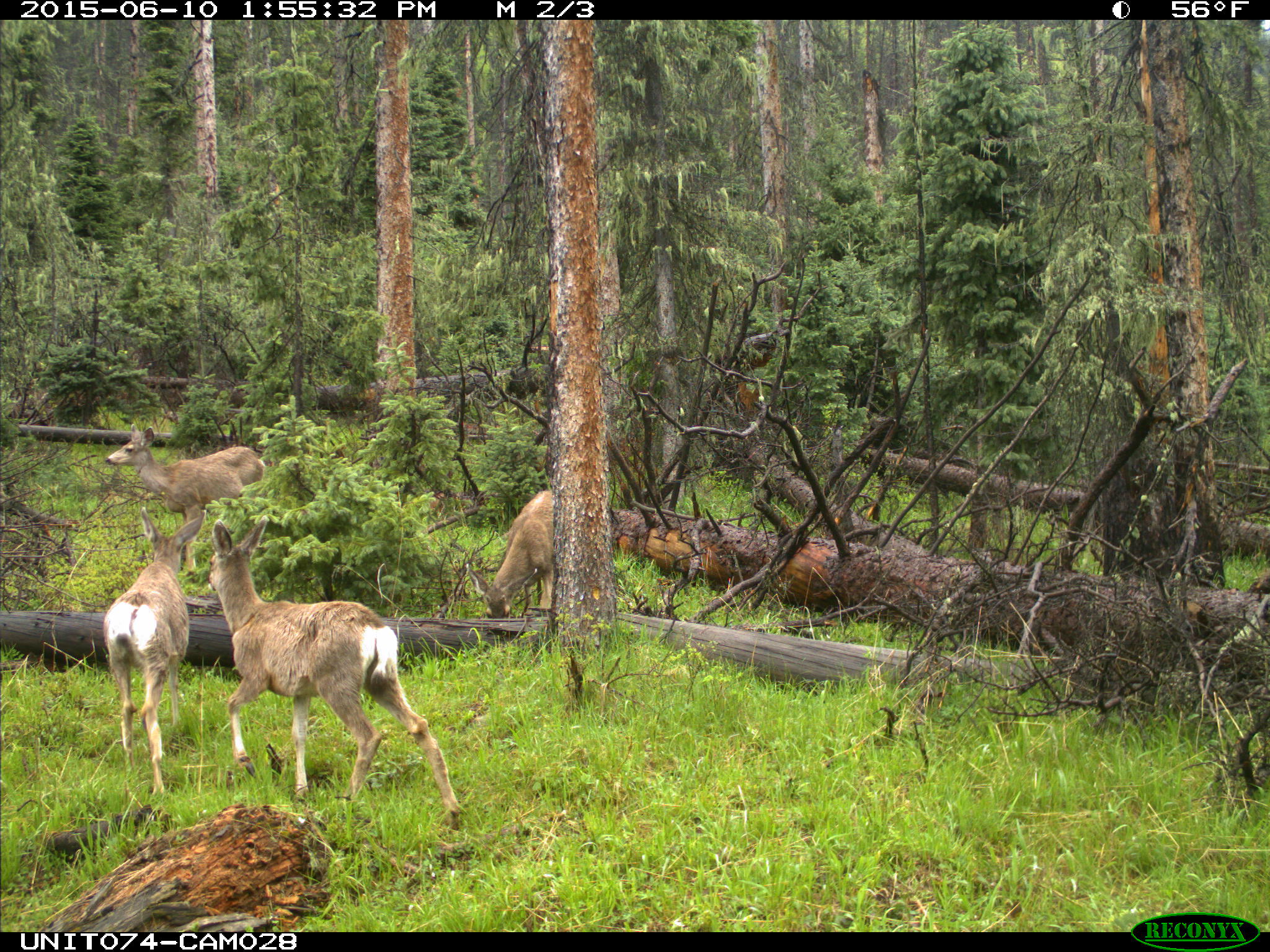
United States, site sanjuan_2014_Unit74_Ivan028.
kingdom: Animalia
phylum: Chordata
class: Mammalia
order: Artiodactyla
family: Cervidae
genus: Odocoileus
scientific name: Odocoileus hemionus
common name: mule deer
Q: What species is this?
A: Odocoileus hemionus (mule deer).